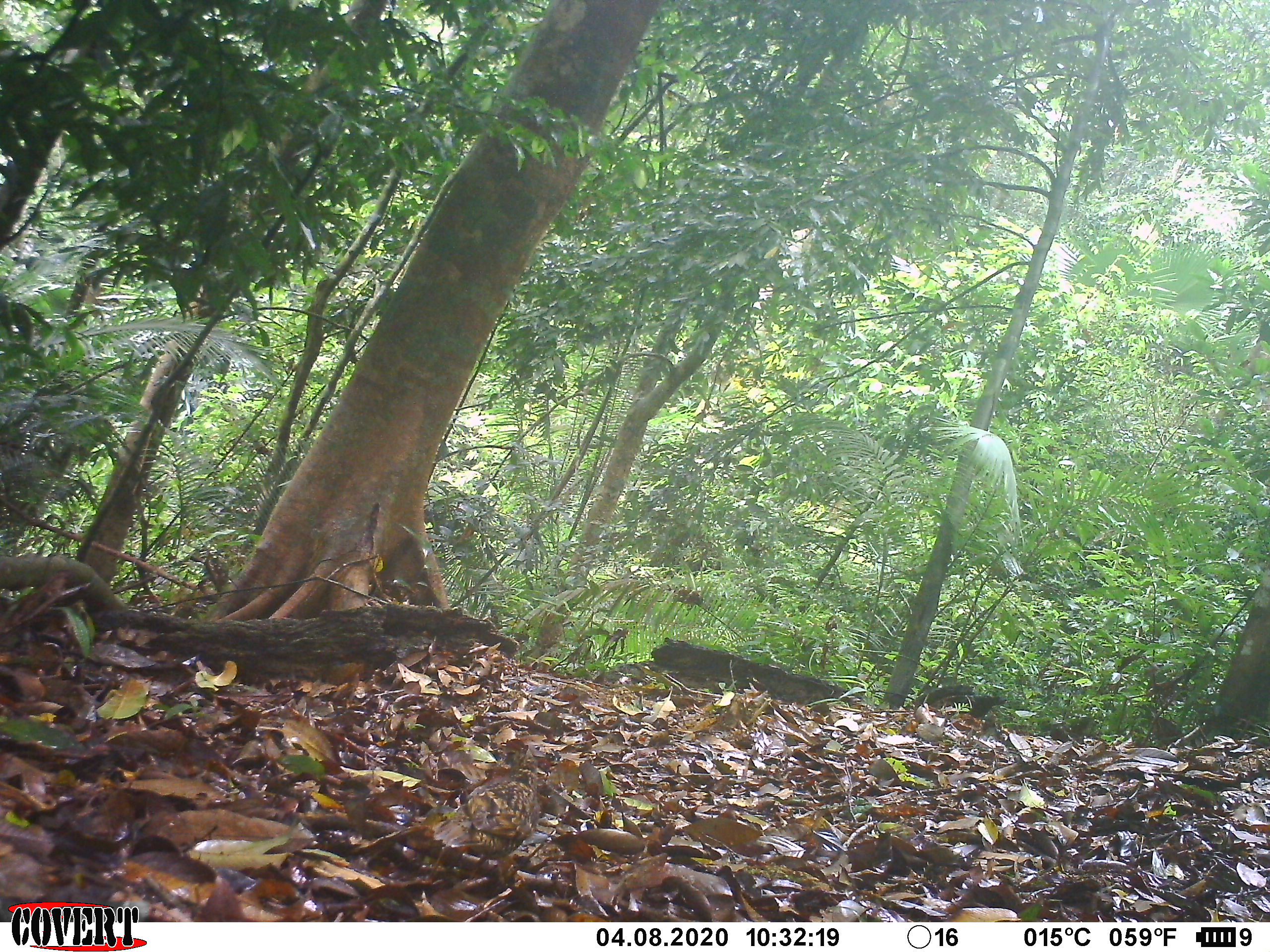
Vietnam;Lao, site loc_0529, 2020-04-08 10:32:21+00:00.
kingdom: Animalia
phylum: Chordata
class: Aves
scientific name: Aves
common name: bird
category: unidentified bird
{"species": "unidentified bird (bird) (Aves)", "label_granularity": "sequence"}